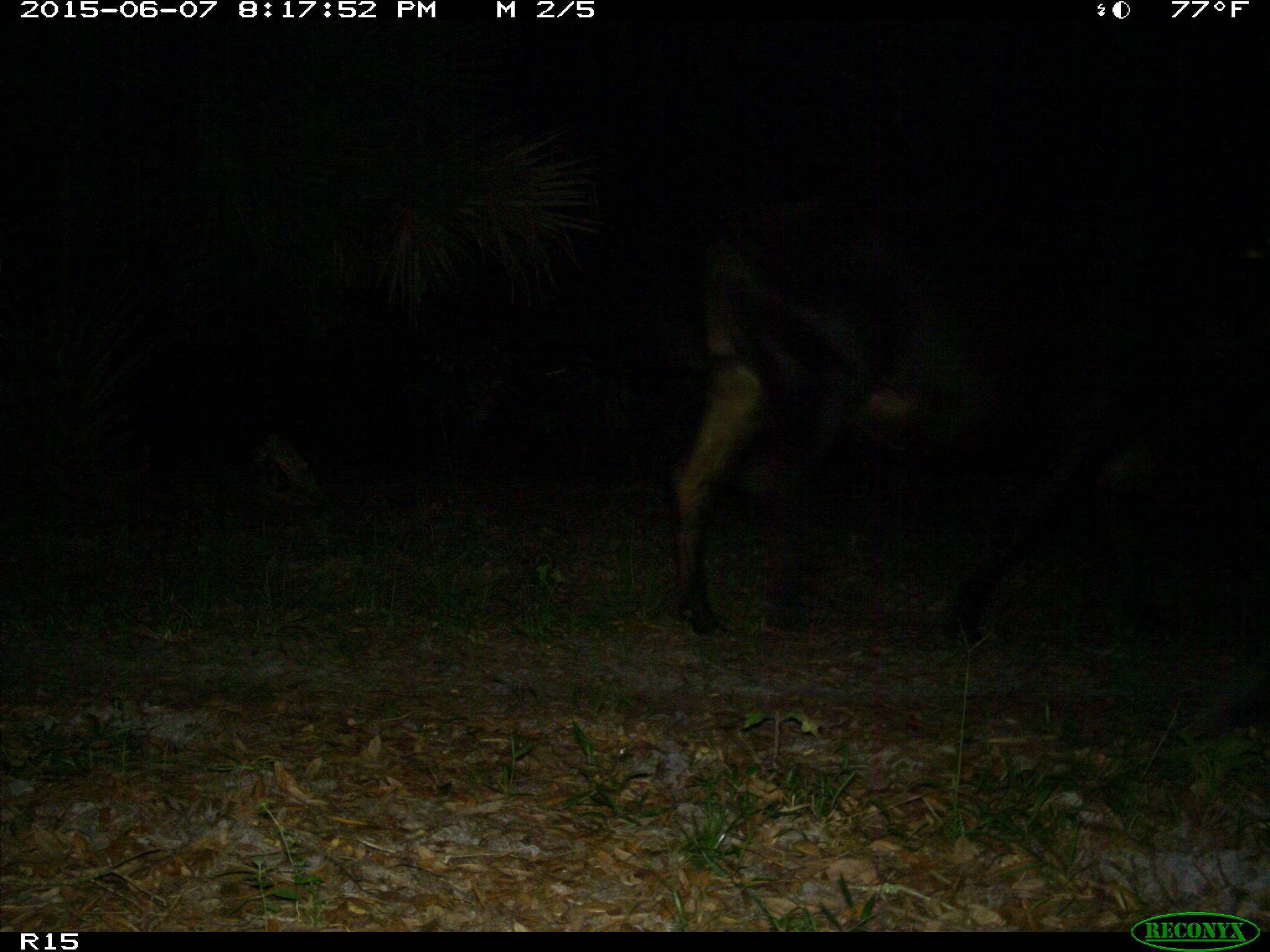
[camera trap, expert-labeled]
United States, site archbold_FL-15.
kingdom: Animalia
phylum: Chordata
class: Mammalia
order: Artiodactyla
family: Bovidae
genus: Bos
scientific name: Bos taurus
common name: domestic cow